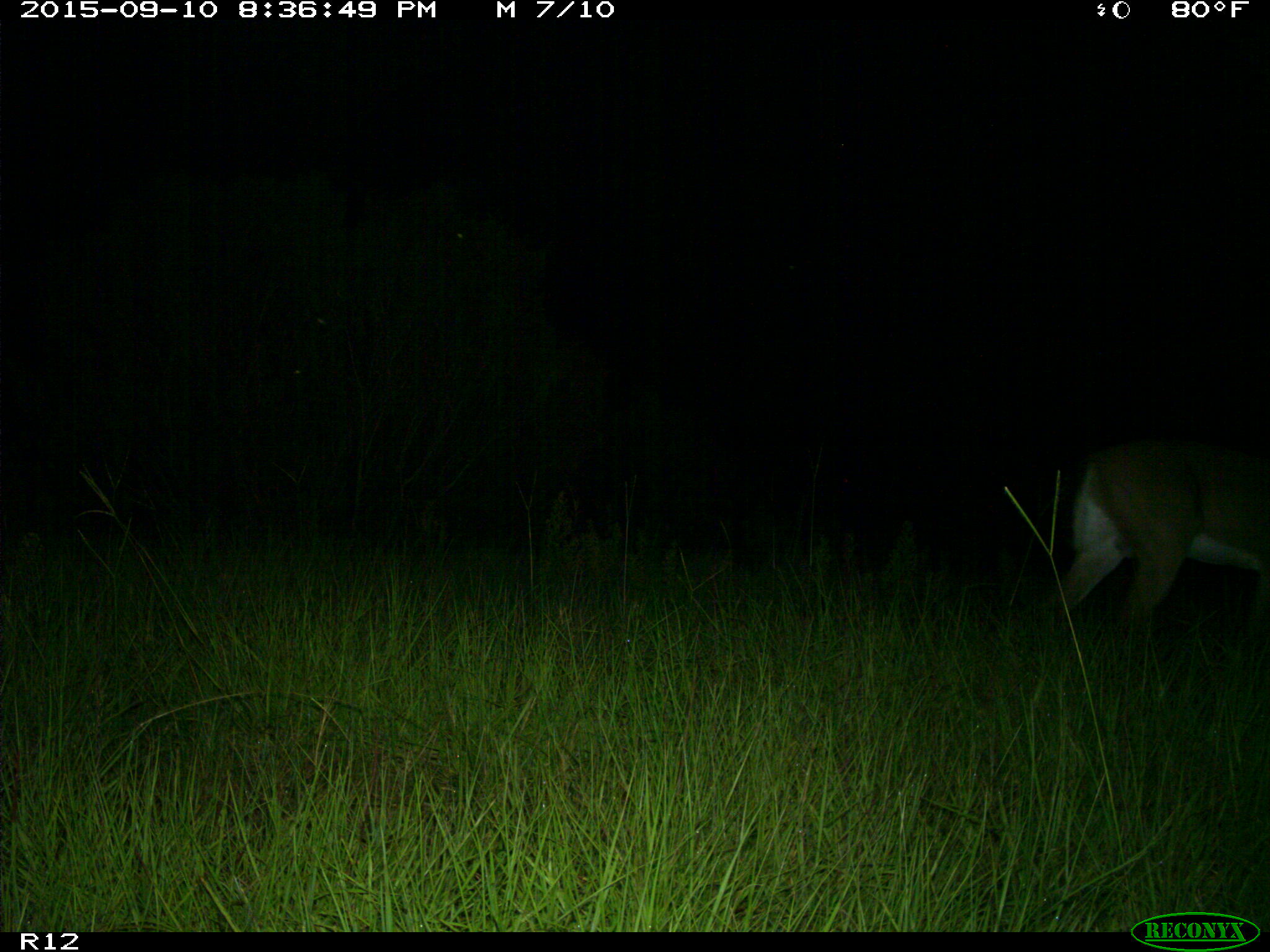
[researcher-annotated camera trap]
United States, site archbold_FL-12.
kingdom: Animalia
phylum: Chordata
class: Mammalia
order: Artiodactyla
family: Cervidae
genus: Odocoileus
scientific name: Odocoileus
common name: deer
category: unidentified deer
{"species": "unidentified deer (deer) (Odocoileus)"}